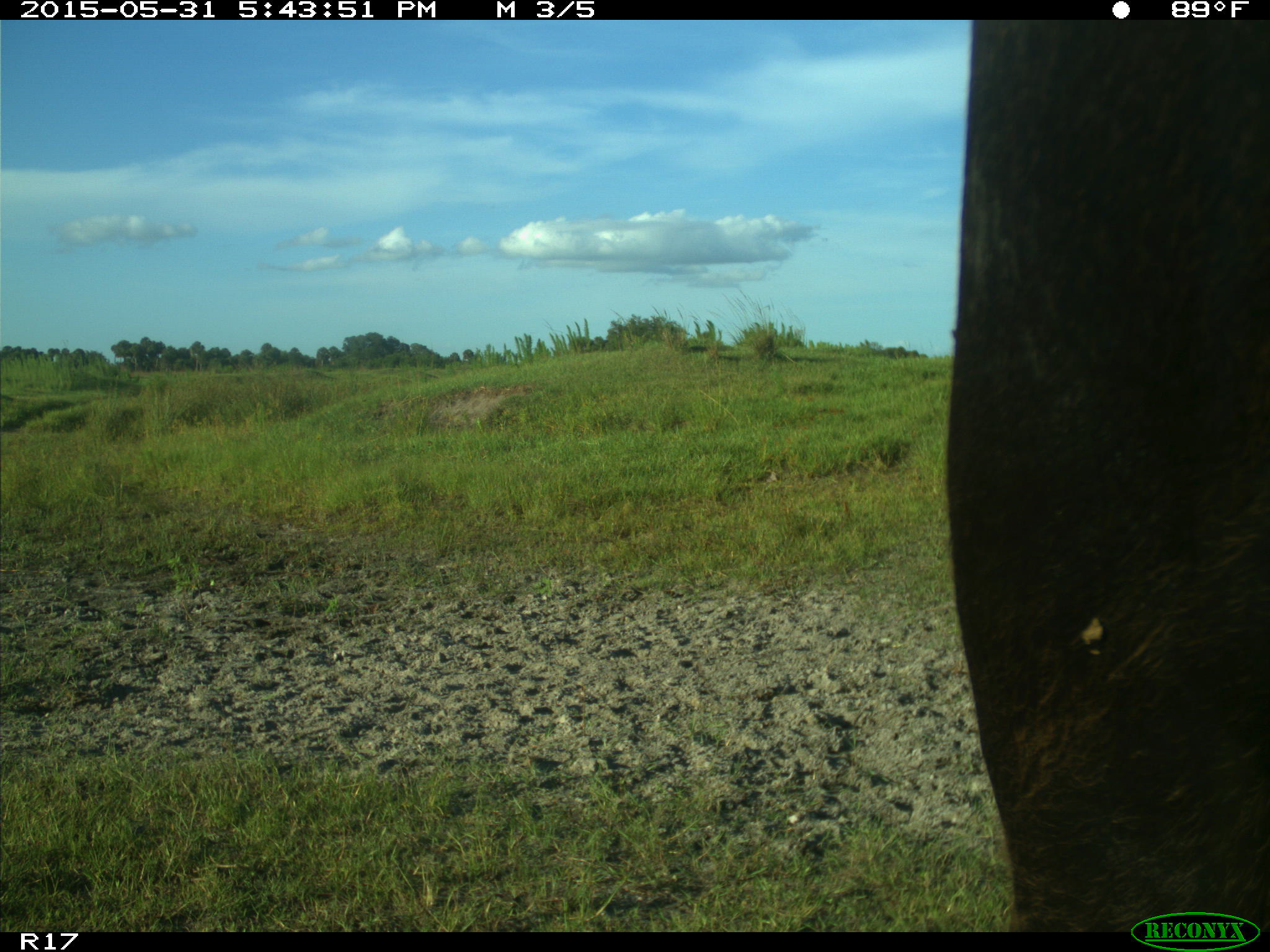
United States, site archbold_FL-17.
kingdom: Animalia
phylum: Chordata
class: Mammalia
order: Artiodactyla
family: Bovidae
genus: Bos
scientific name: Bos taurus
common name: domestic cow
Bos taurus (domestic cow).